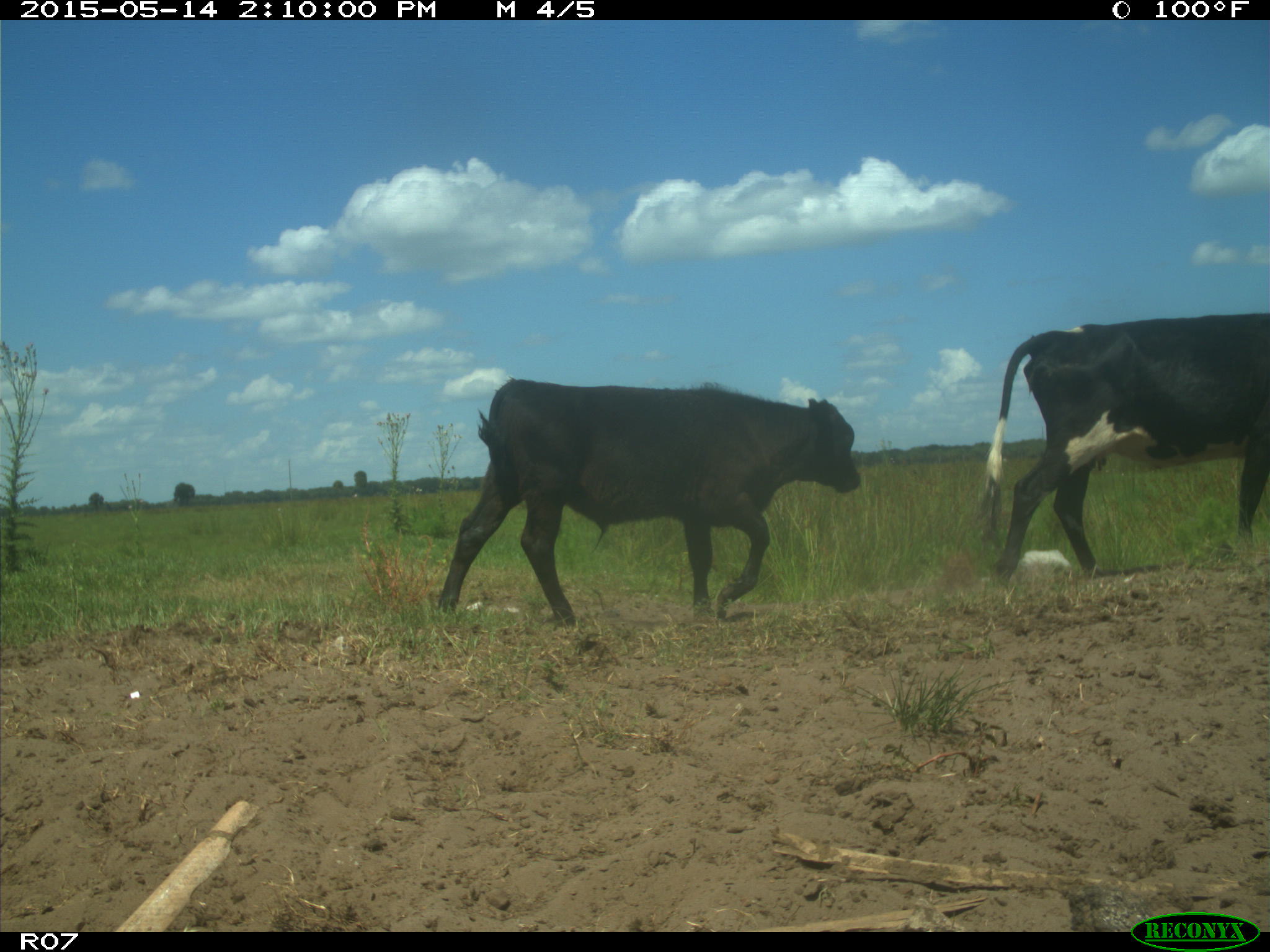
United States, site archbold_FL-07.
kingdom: Animalia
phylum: Chordata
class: Mammalia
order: Artiodactyla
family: Bovidae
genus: Bos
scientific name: Bos taurus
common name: domestic cow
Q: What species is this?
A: Bos taurus (domestic cow).